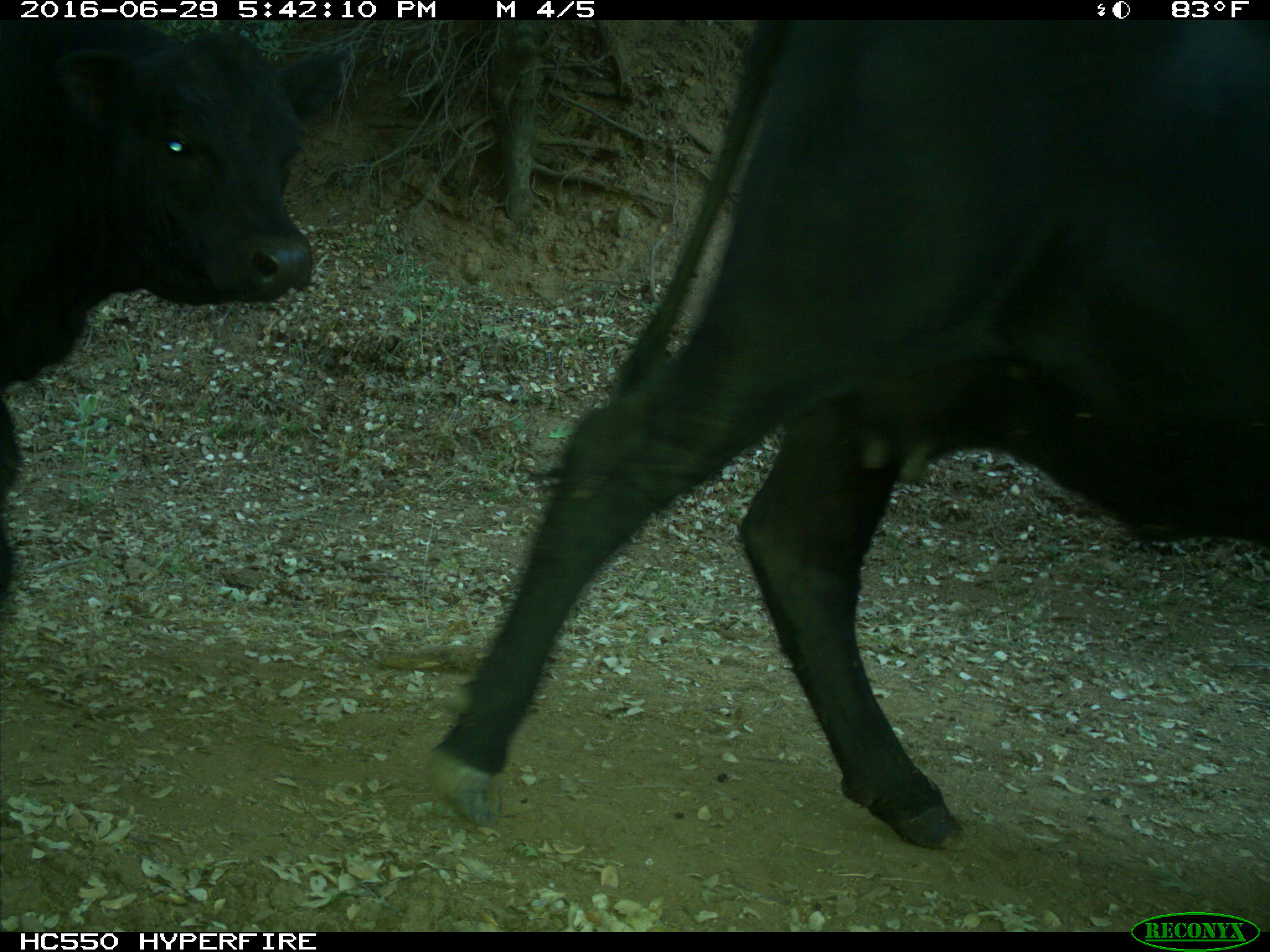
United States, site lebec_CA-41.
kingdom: Animalia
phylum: Chordata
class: Mammalia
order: Artiodactyla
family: Bovidae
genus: Bos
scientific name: Bos taurus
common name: domestic cow